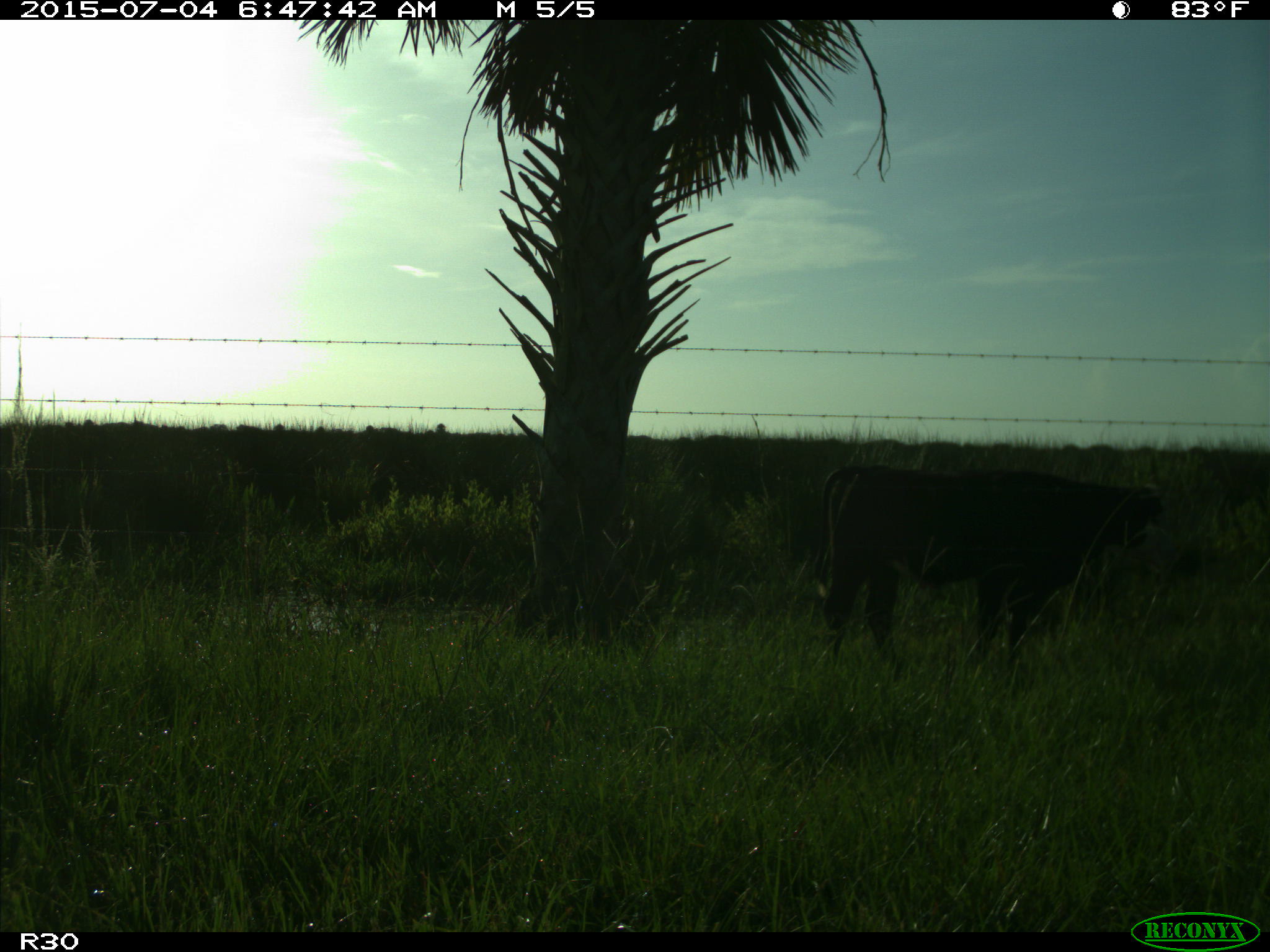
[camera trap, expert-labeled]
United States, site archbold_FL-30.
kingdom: Animalia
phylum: Chordata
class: Mammalia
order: Artiodactyla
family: Bovidae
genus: Bos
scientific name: Bos taurus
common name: domestic cow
Bos taurus (domestic cow).